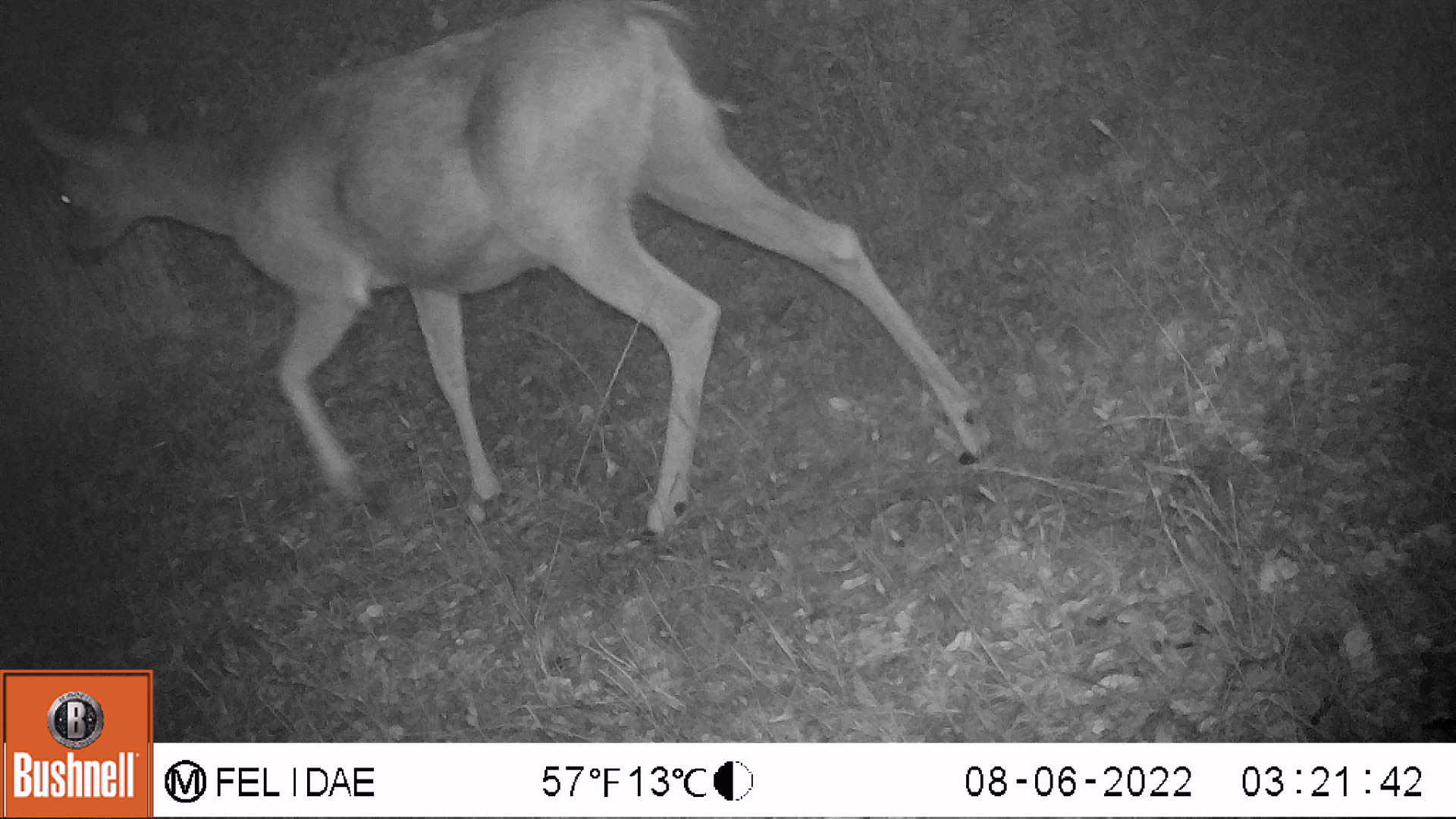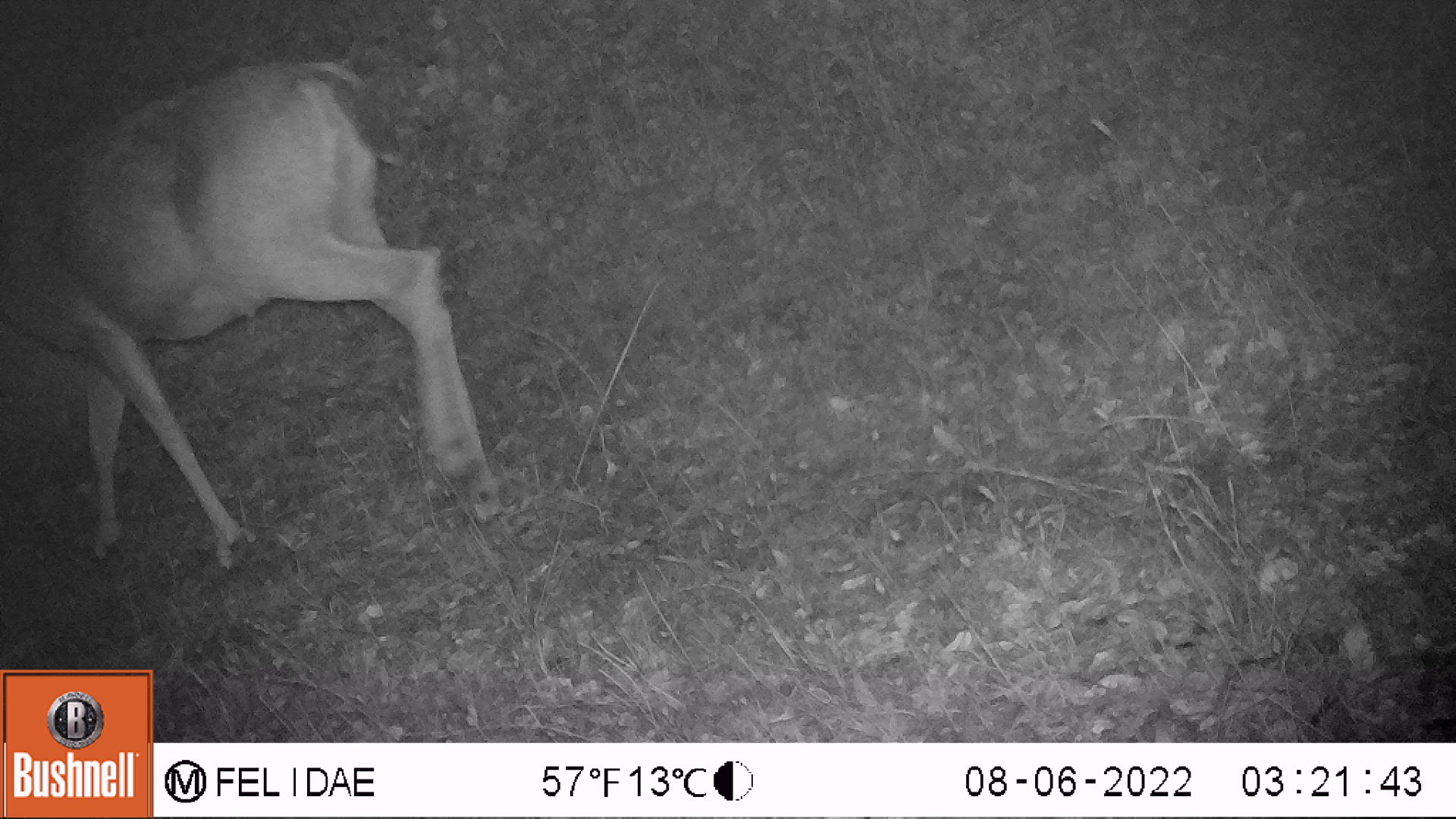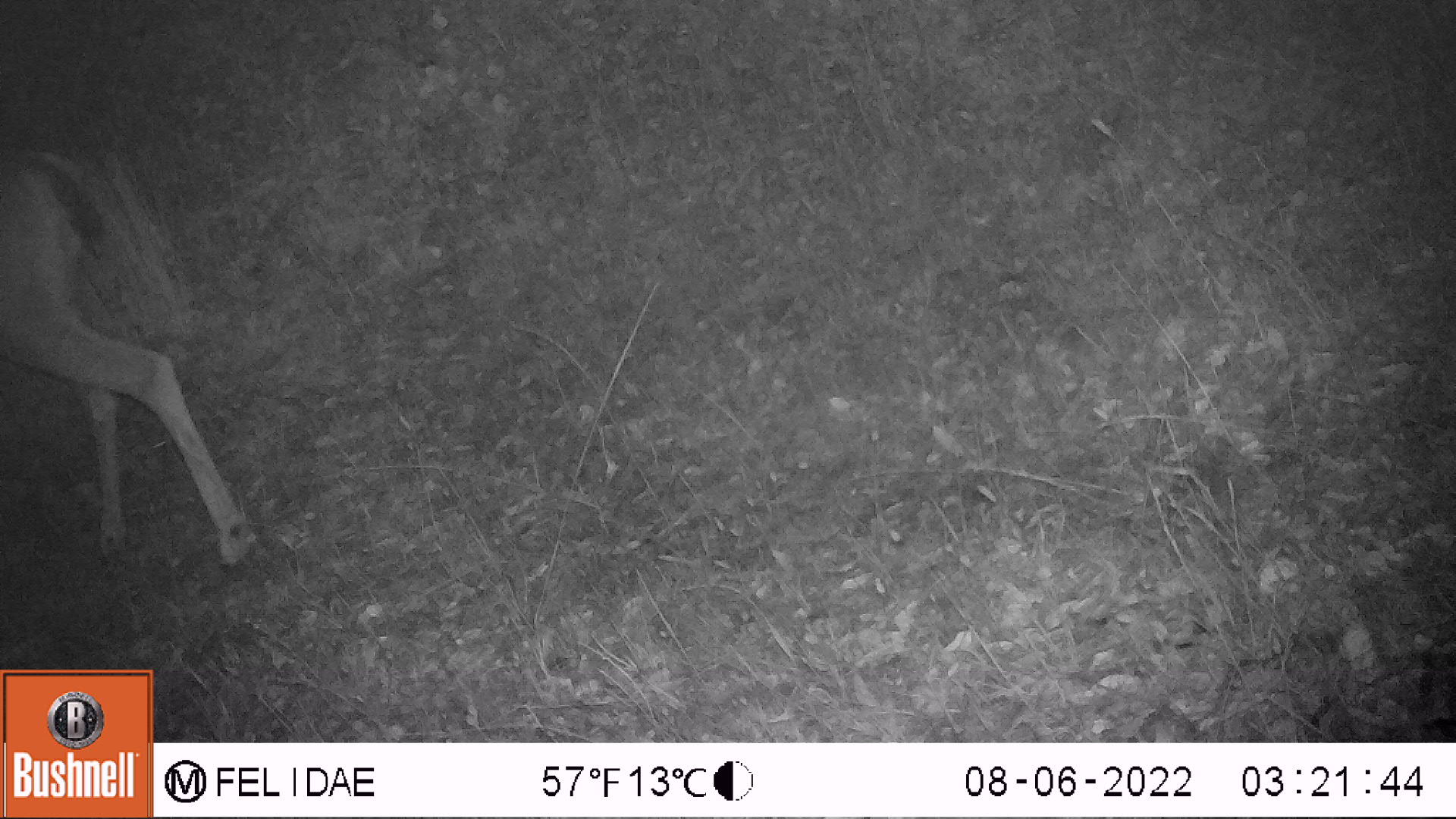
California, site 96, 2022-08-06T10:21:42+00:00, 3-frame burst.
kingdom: Animalia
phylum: Chordata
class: Mammalia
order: Artiodactyla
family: Cervidae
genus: Odocoileus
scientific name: Odocoileus hemionus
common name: mule deer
Mule deer (Odocoileus hemionus).